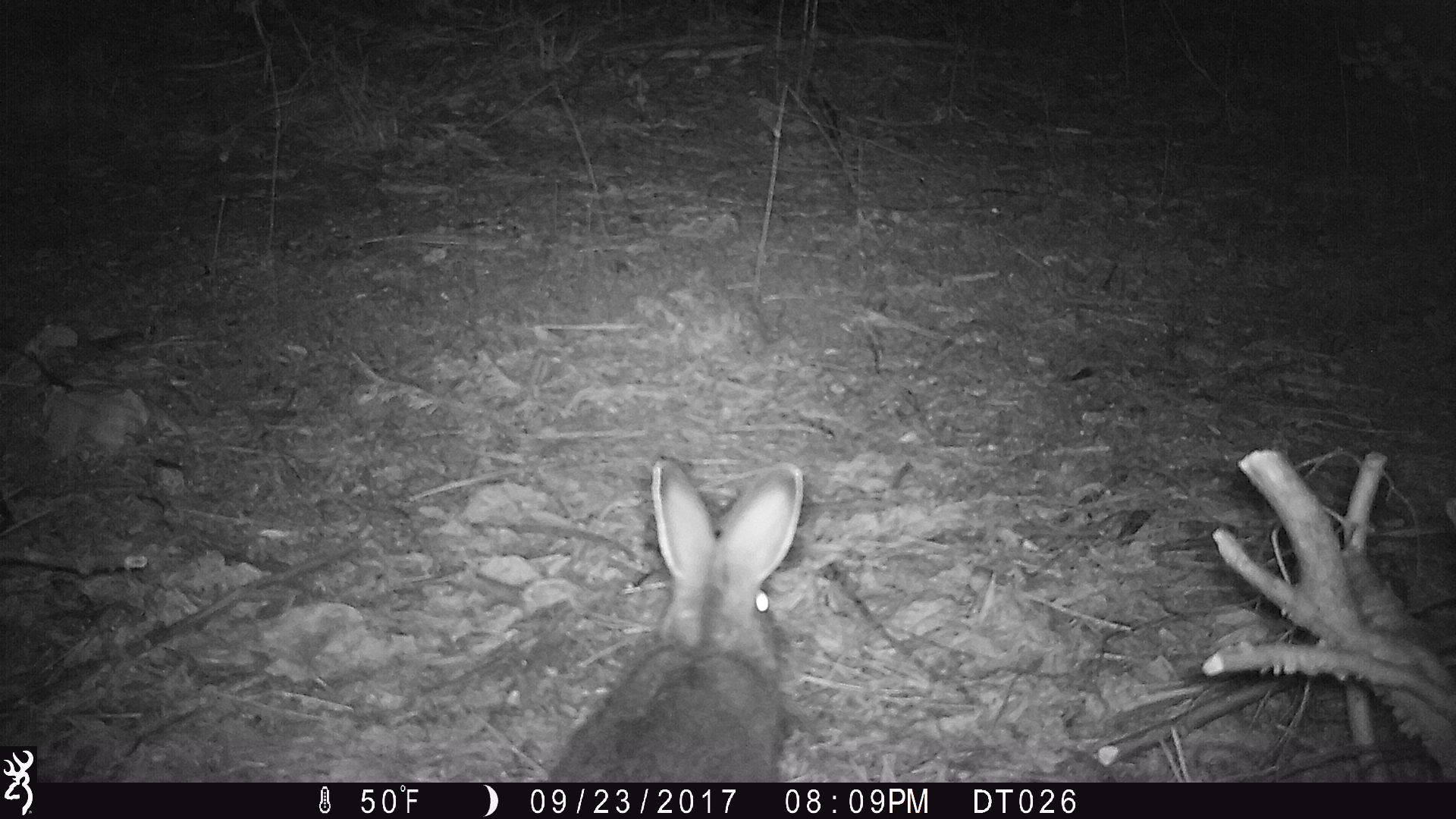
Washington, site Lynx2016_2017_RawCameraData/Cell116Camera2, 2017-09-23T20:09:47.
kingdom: Animalia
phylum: Chordata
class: Mammalia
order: Lagomorpha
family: Leporidae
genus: Lepus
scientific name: Lepus americanus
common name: snowshoe hare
Lepus americanus (snowshoe hare). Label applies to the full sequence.